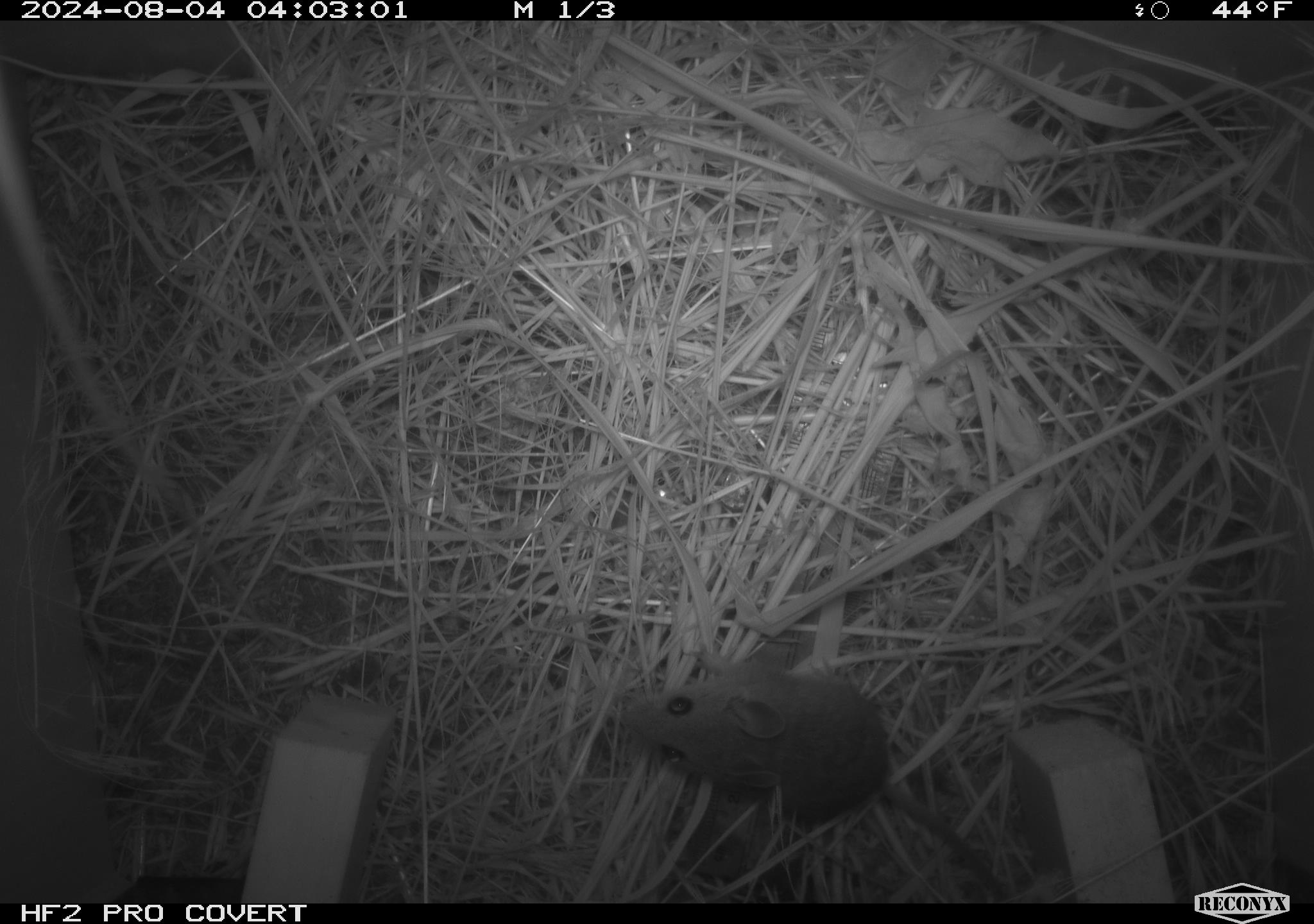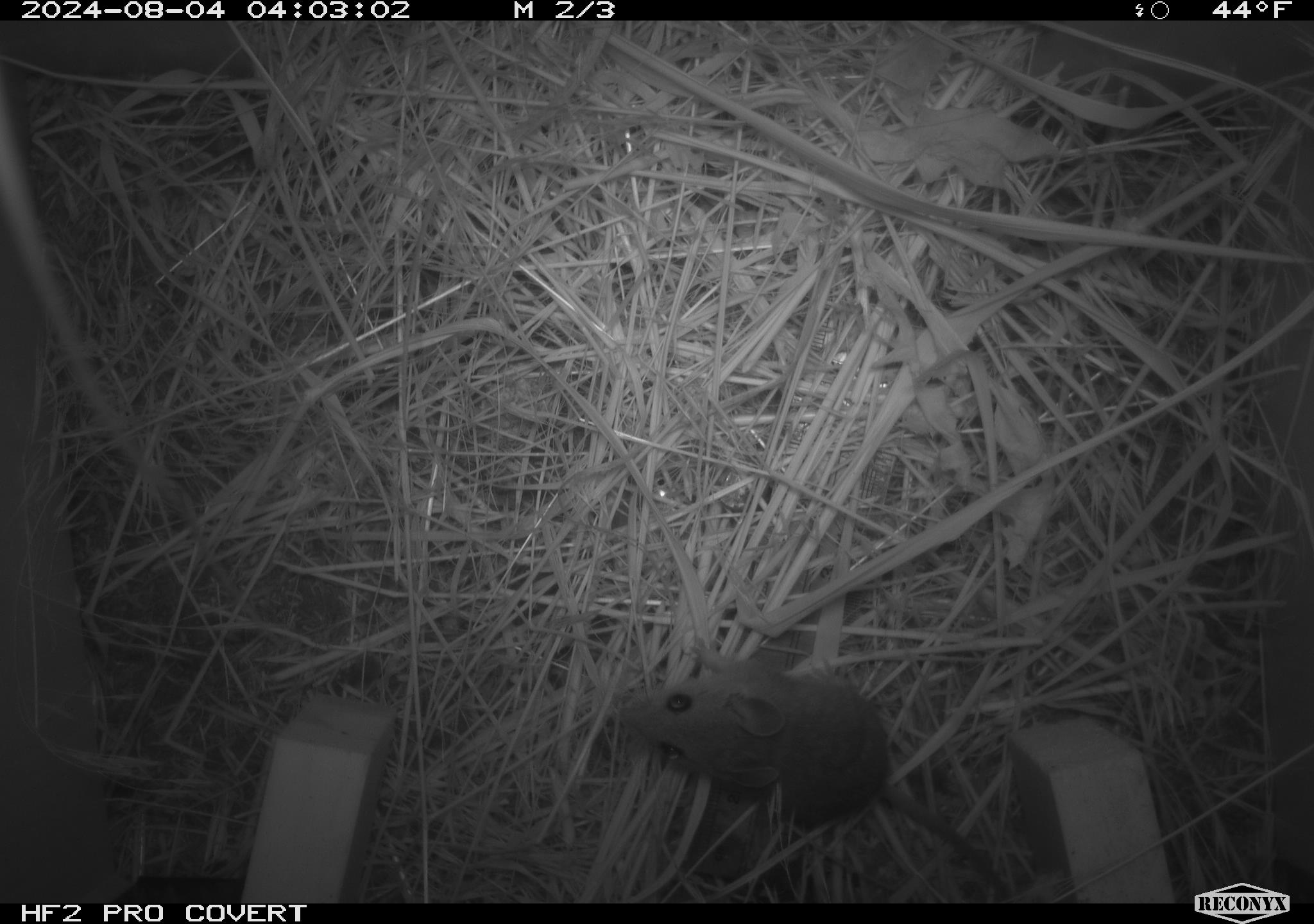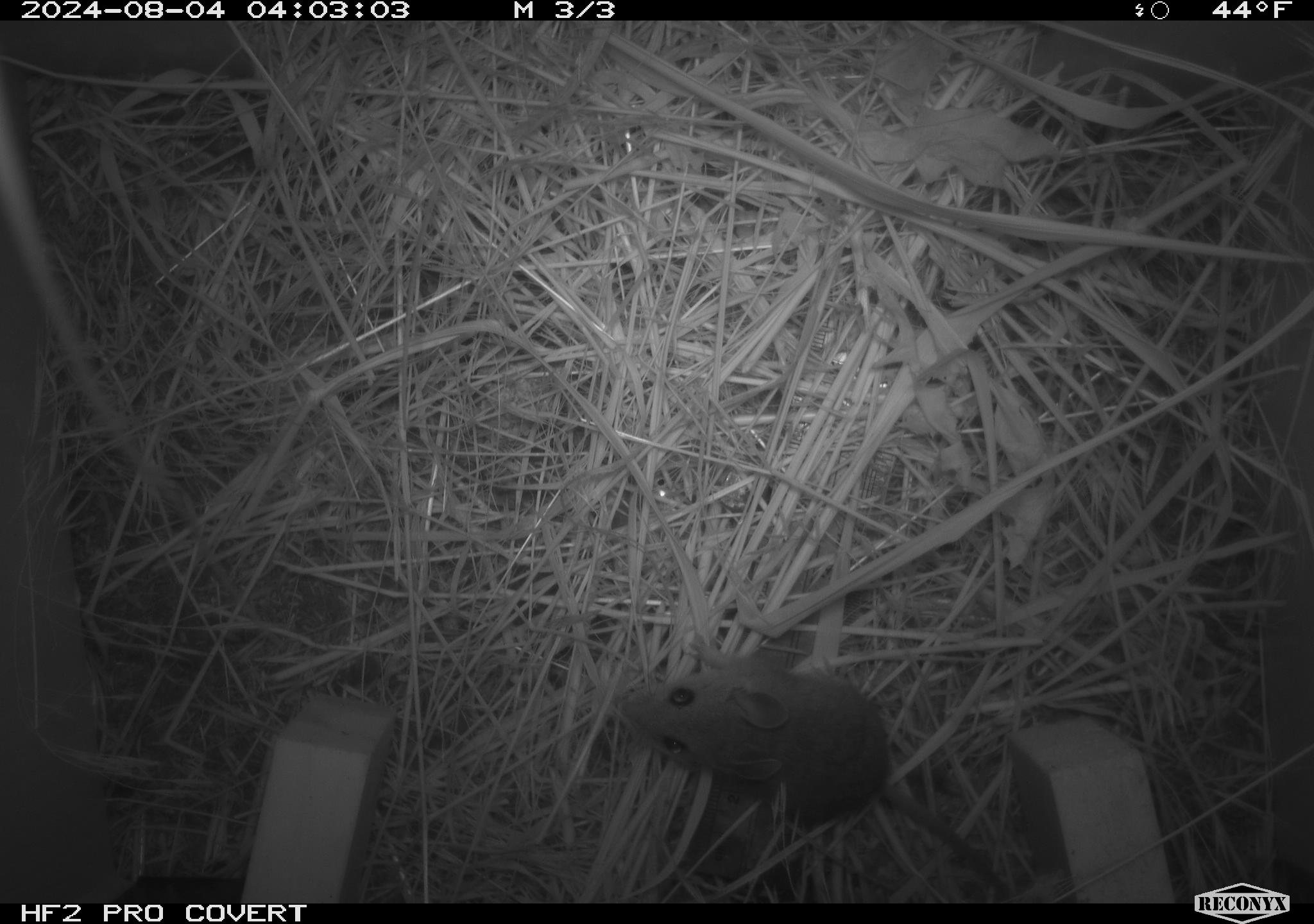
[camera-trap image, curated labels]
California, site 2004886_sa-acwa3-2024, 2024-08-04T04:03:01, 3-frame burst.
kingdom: Animalia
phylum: Chordata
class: Mammalia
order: Rodentia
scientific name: Rodentia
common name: mouse species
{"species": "mouse species (Rodentia)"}